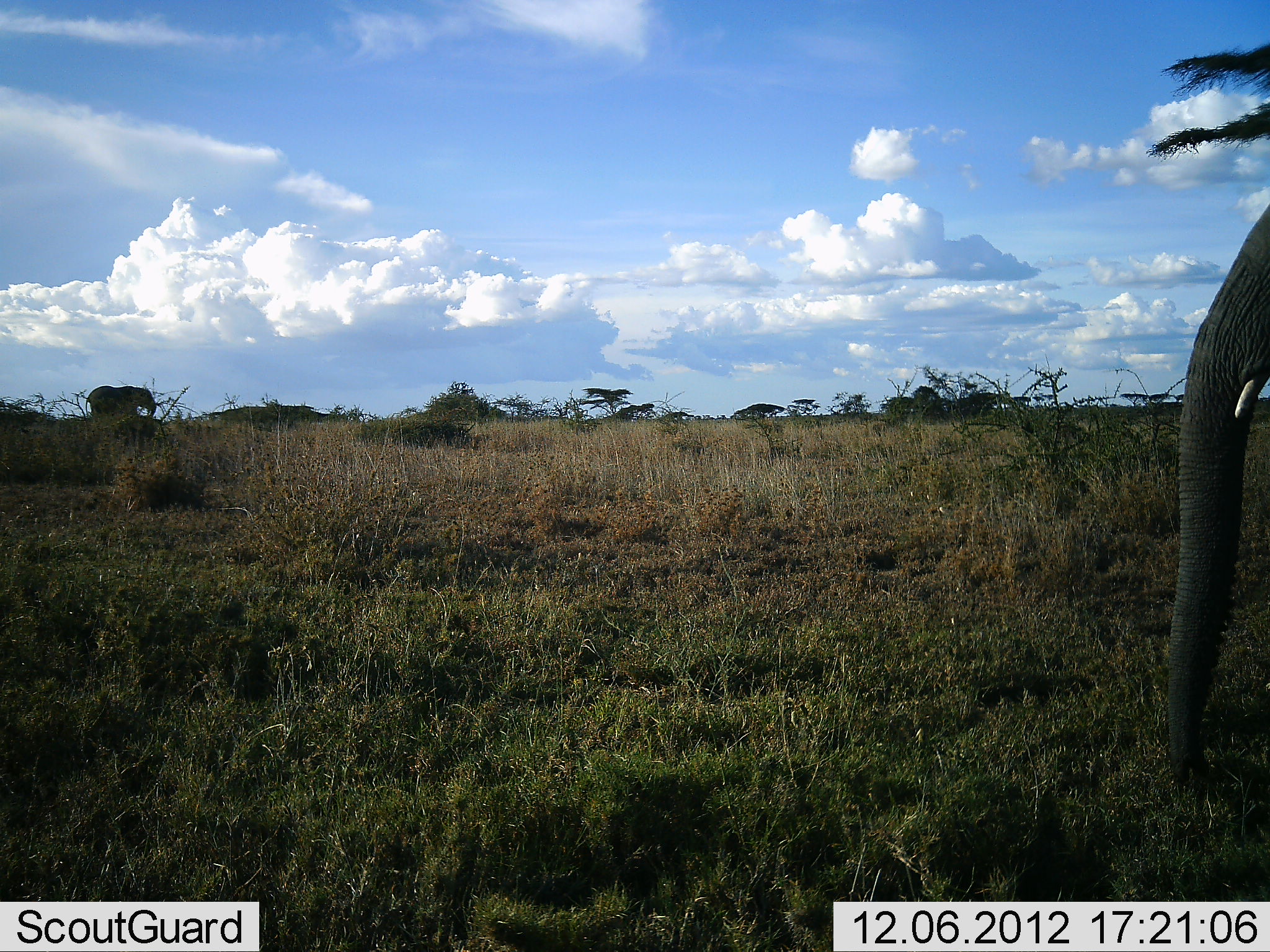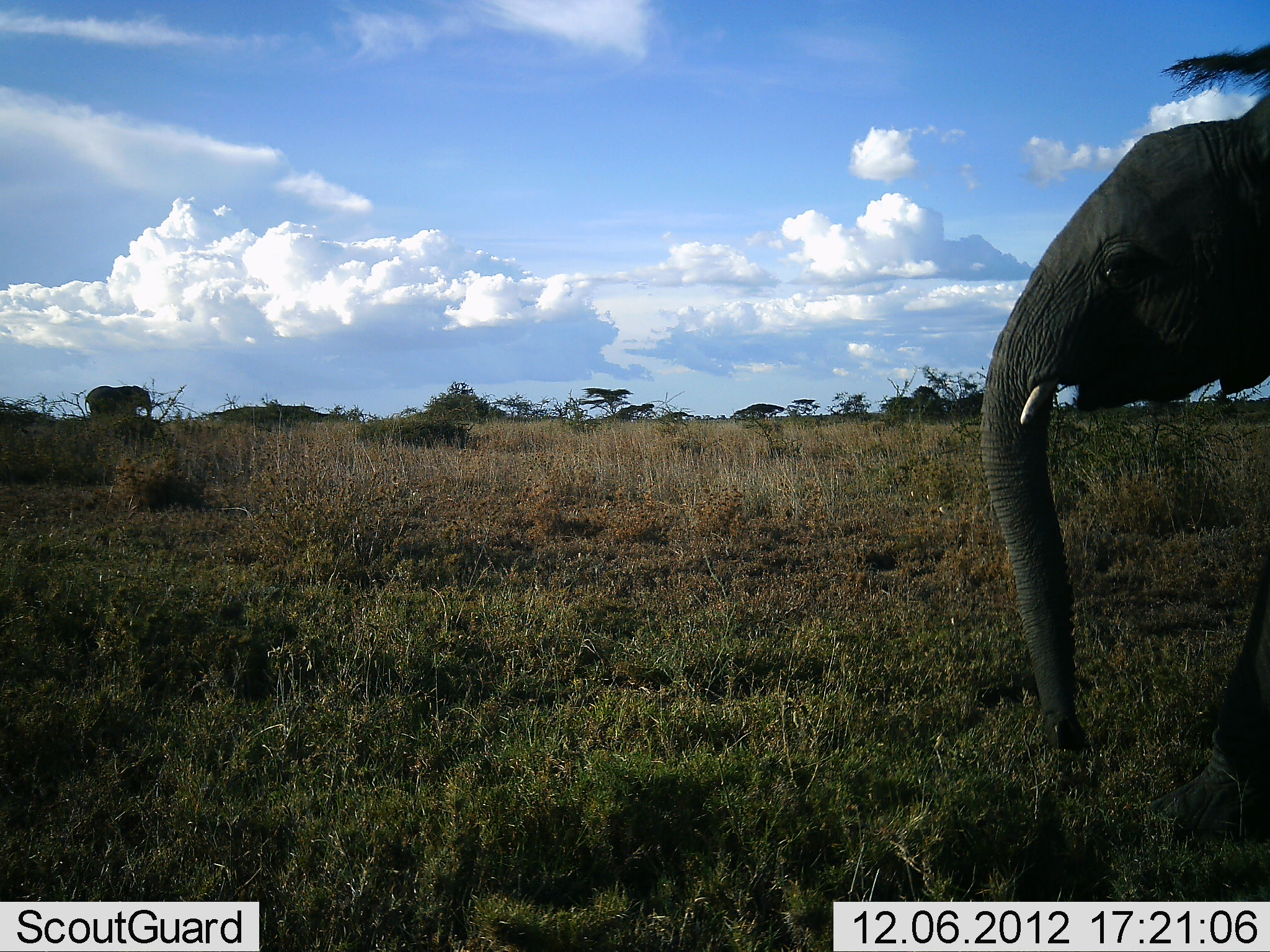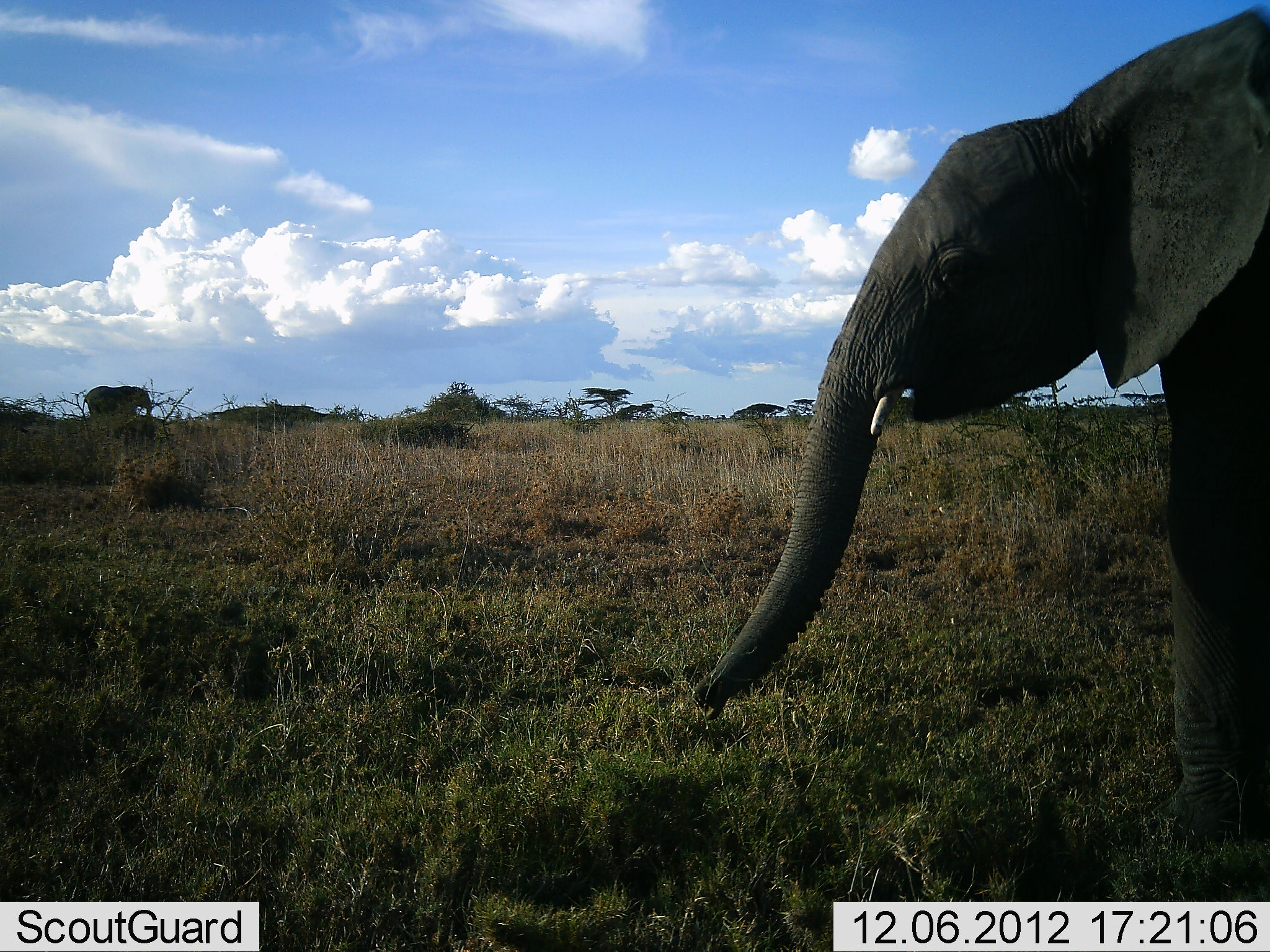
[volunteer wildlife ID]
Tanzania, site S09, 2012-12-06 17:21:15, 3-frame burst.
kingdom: Animalia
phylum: Chordata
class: Mammalia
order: Proboscidea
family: Elephantidae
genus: Loxodonta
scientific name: Loxodonta africana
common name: african bush elephant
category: elephant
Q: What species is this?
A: Elephant (african bush elephant) (Loxodonta africana).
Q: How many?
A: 2.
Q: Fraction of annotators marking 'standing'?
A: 37%.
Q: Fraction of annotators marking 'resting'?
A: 0%.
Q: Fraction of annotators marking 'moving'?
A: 80%.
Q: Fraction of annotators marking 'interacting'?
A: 0%.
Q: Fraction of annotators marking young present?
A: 10%.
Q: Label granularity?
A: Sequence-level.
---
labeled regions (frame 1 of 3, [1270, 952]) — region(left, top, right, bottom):
animal: region(1167, 202, 1270, 785); region(85, 385, 157, 416)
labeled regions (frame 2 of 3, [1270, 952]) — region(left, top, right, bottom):
animal: region(977, 89, 1270, 845); region(84, 385, 153, 415)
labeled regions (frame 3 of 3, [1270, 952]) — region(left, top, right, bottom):
animal: region(691, 1, 1270, 851); region(81, 386, 153, 416)